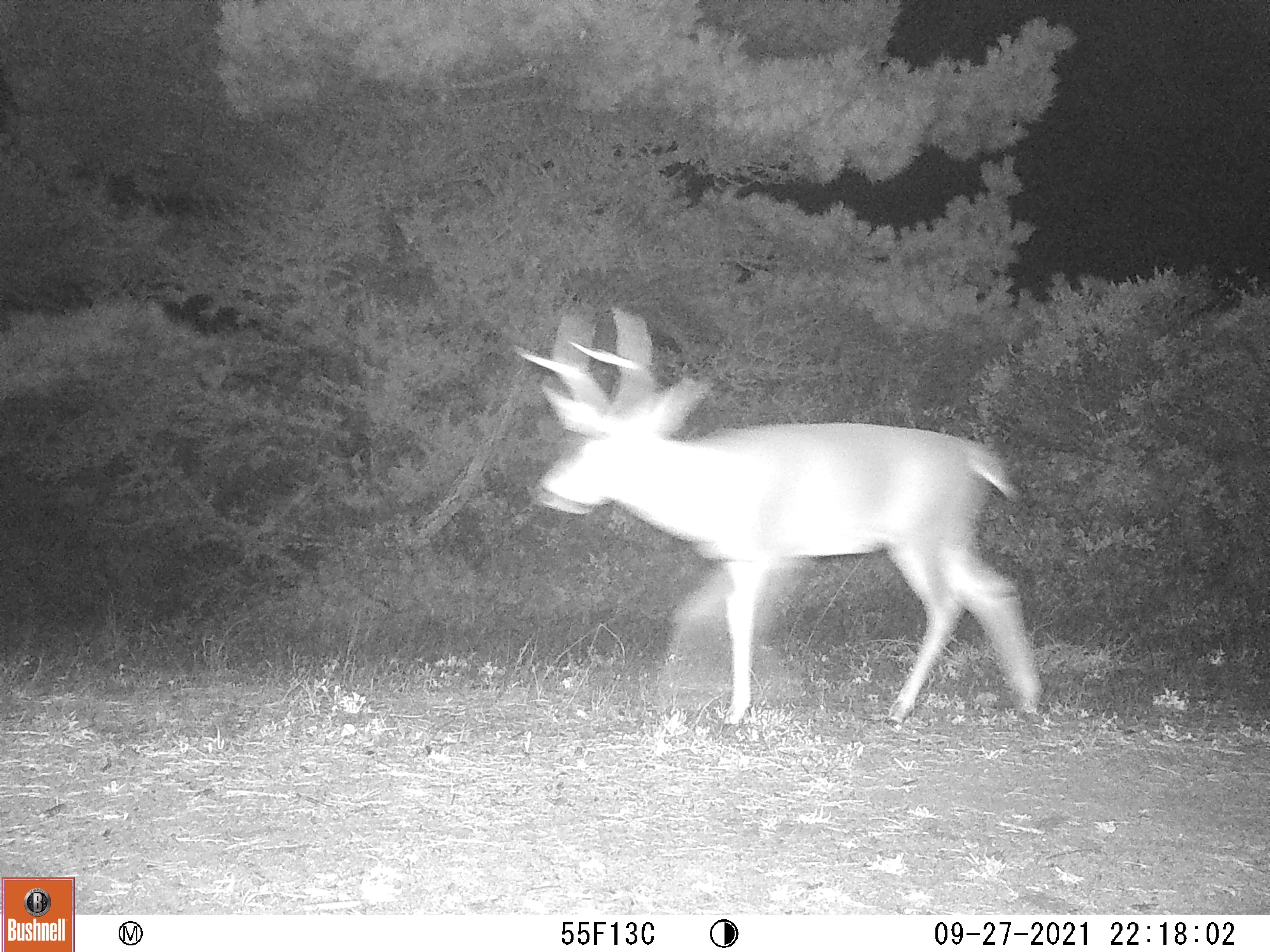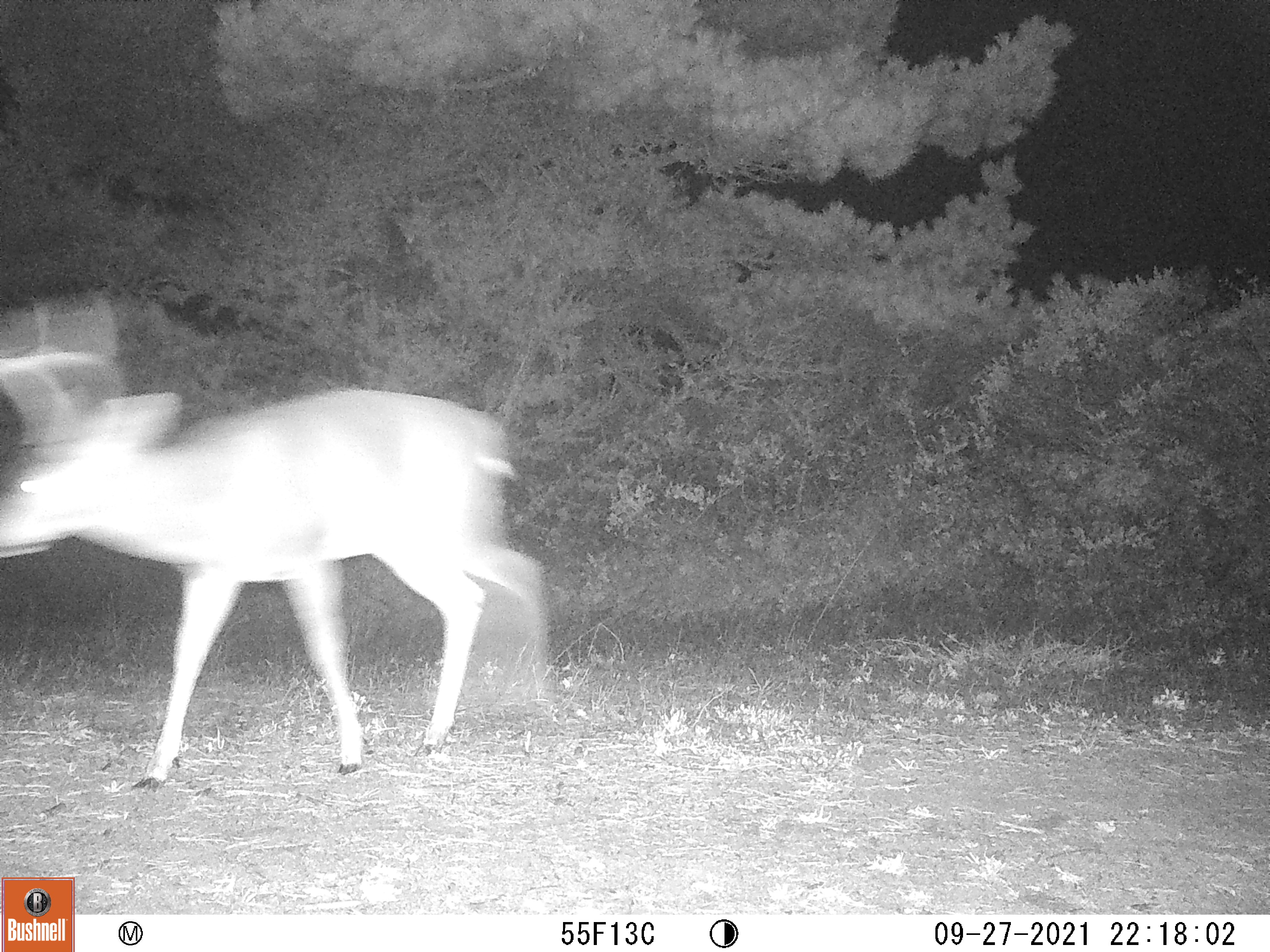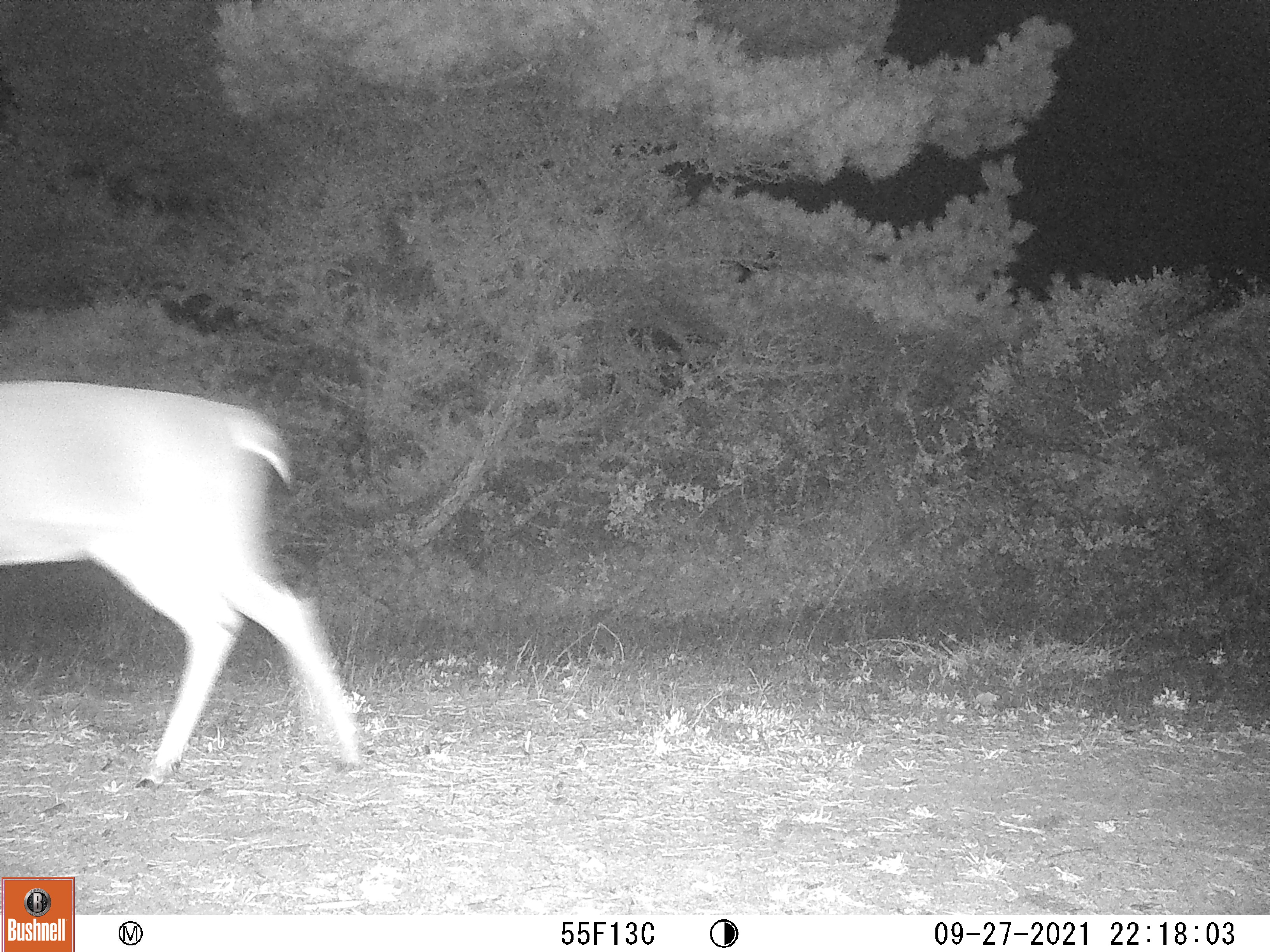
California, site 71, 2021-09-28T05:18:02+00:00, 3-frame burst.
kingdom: Animalia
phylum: Chordata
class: Mammalia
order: Artiodactyla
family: Cervidae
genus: Odocoileus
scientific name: Odocoileus hemionus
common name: mule deer